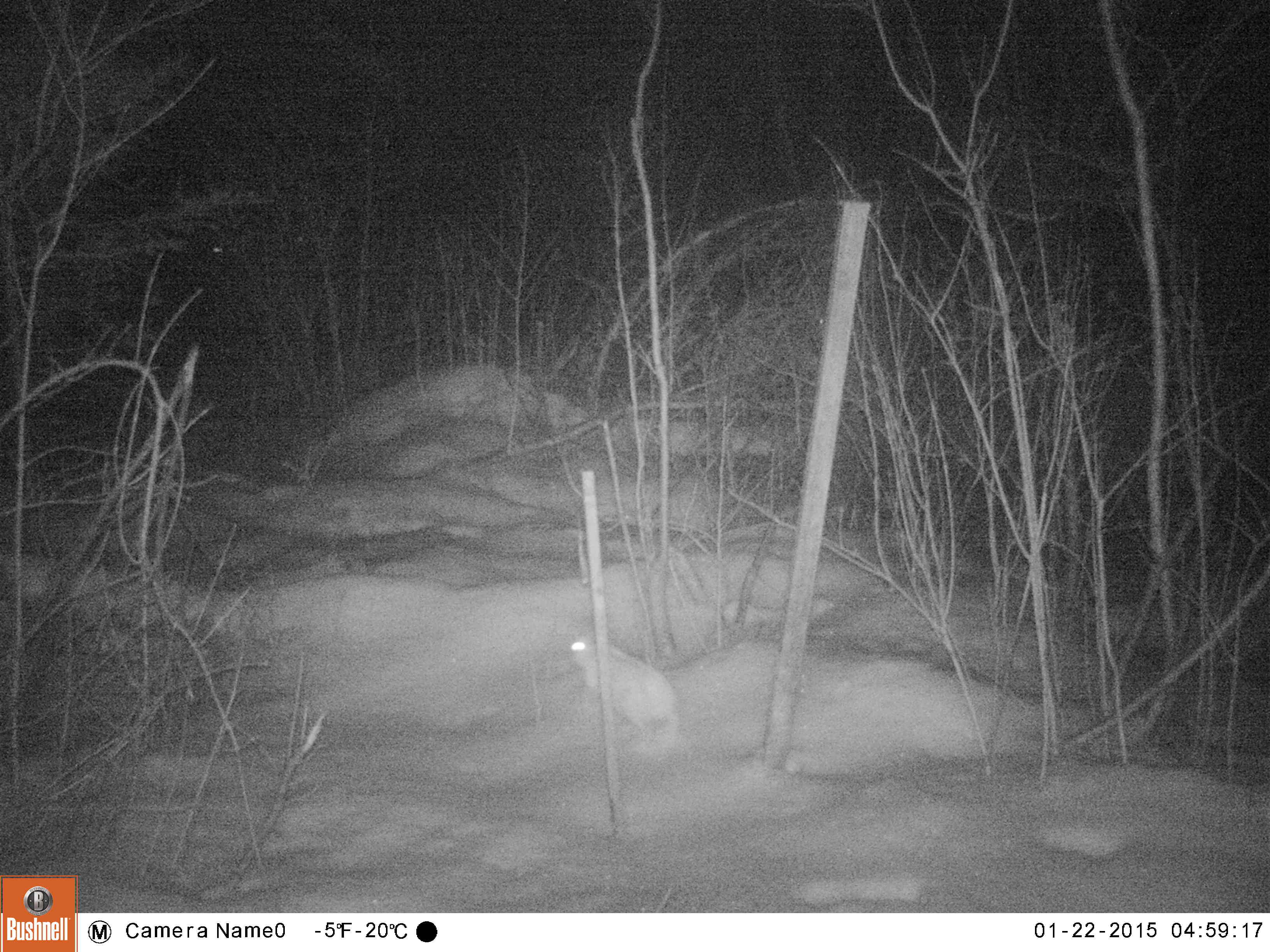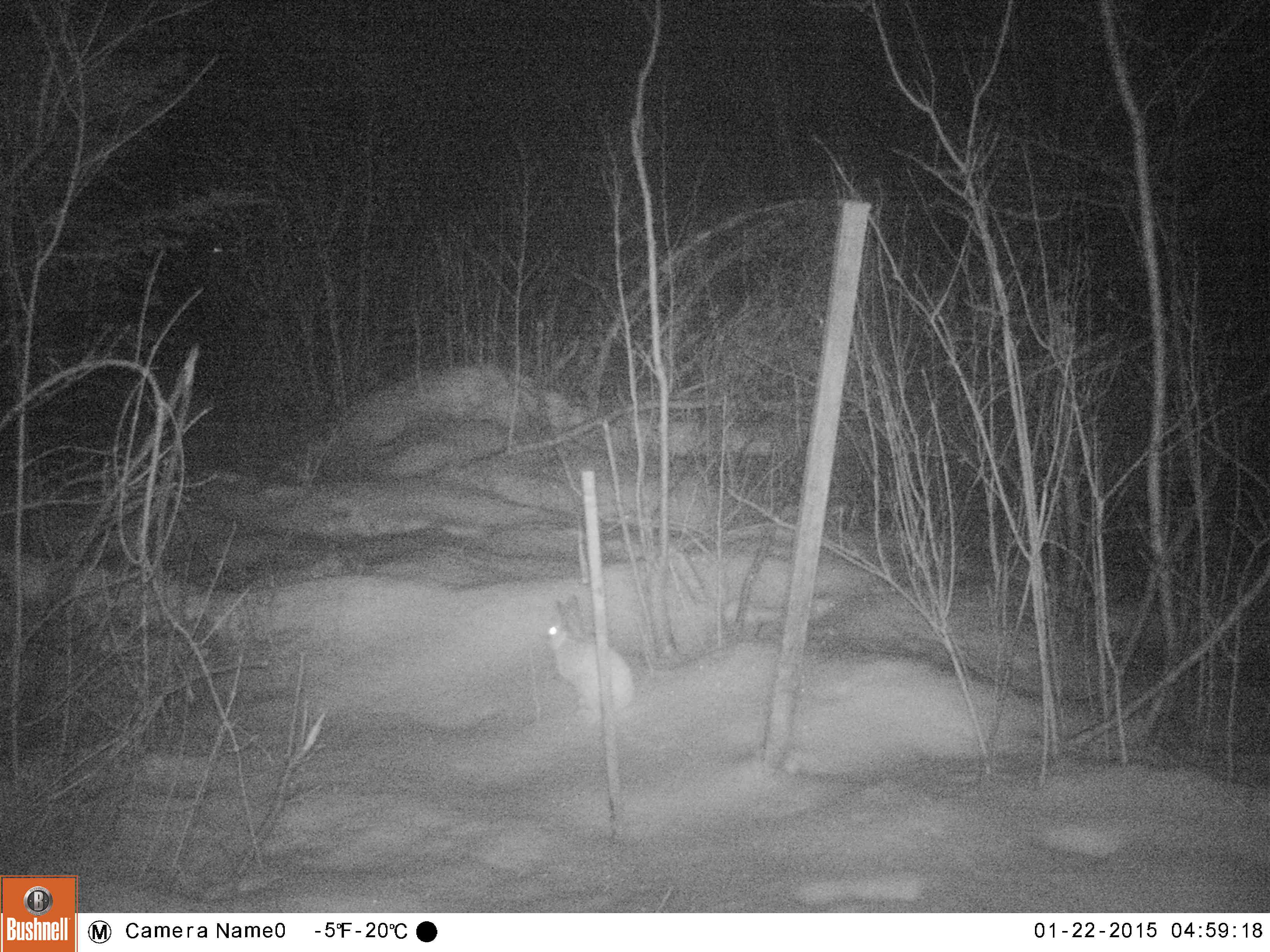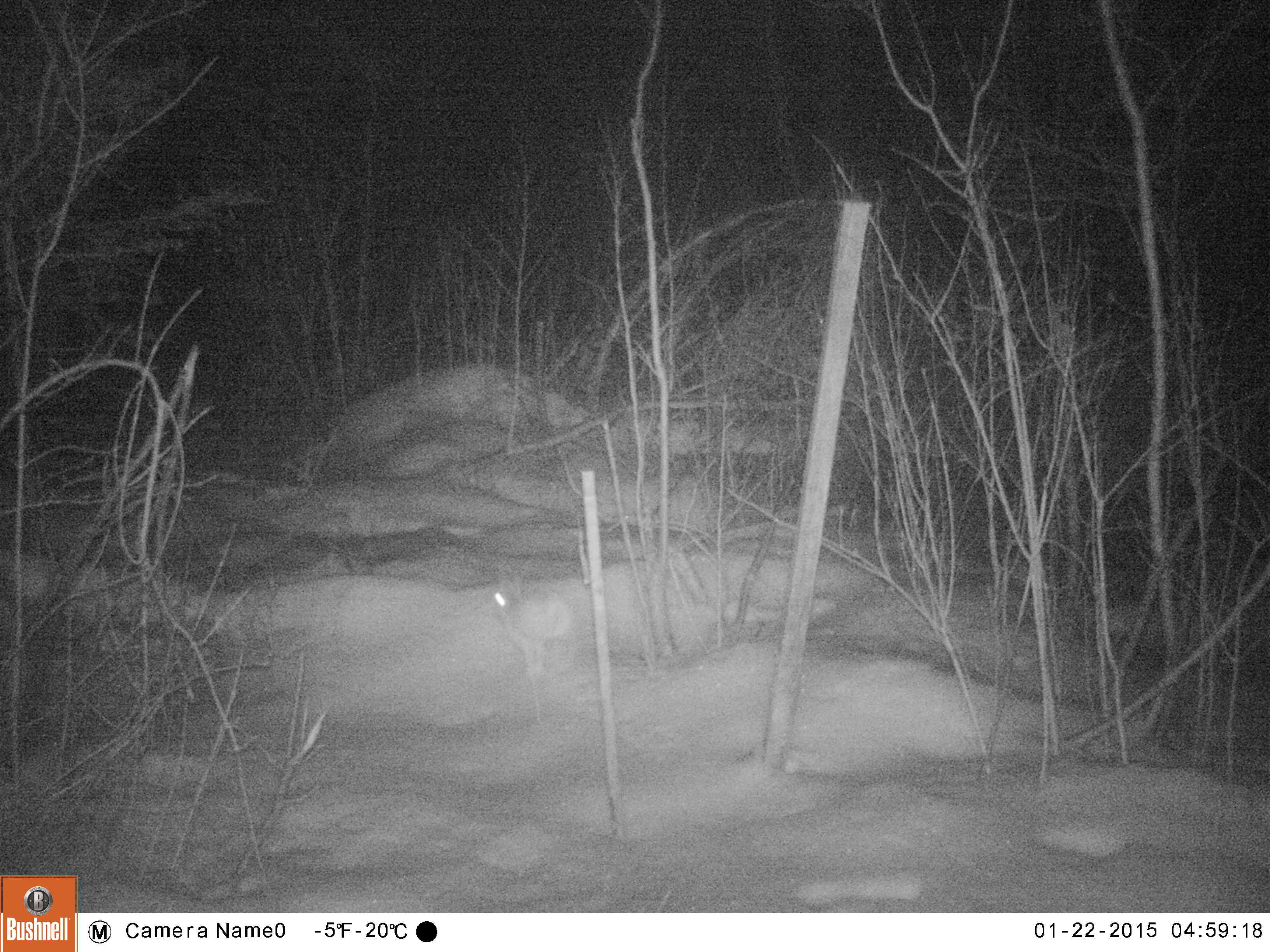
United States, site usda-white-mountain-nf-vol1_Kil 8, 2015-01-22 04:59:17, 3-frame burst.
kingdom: Animalia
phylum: Chordata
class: Mammalia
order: Lagomorpha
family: Leporidae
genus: Lepus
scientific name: Lepus americanus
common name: snowshoe hare